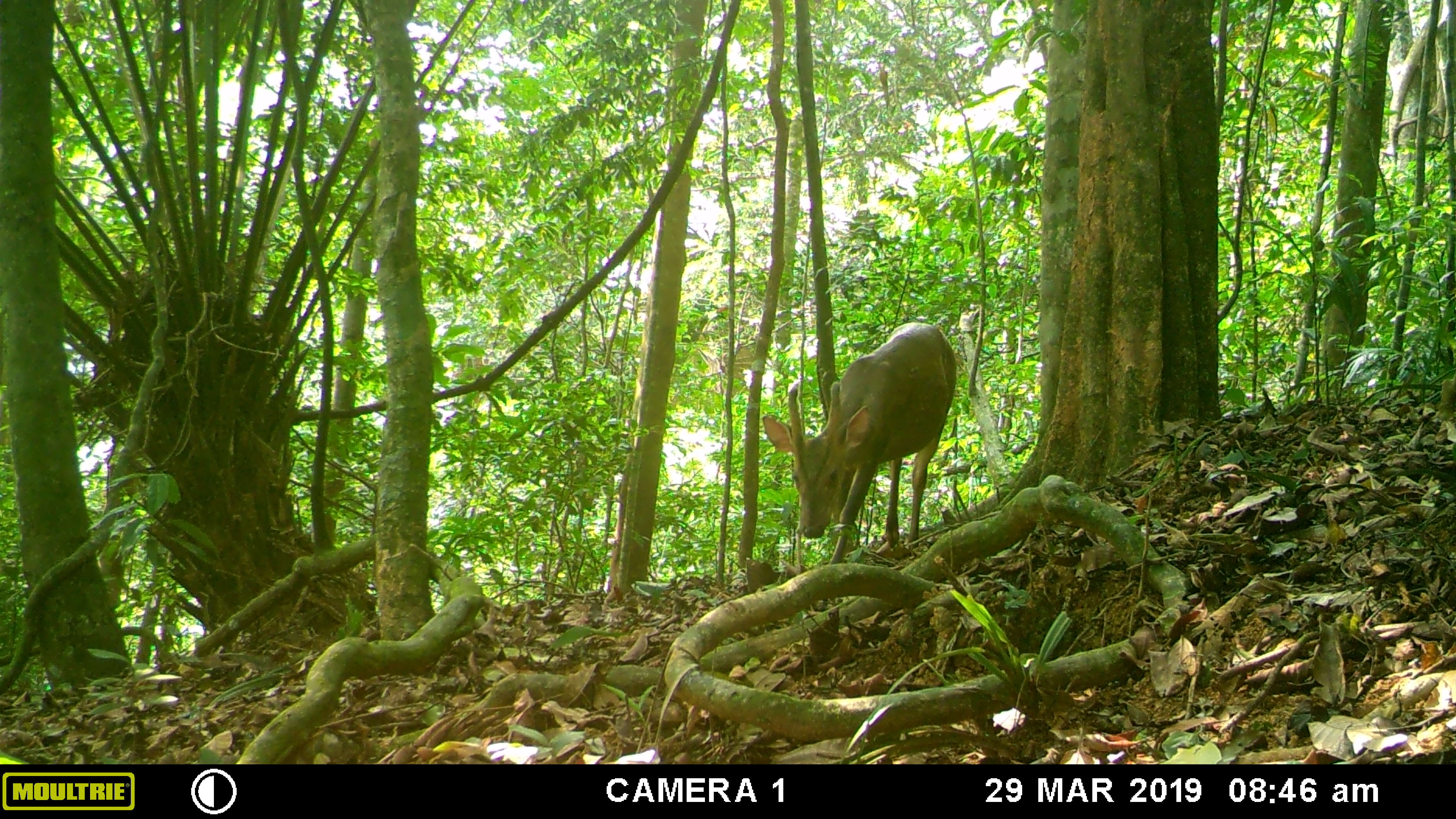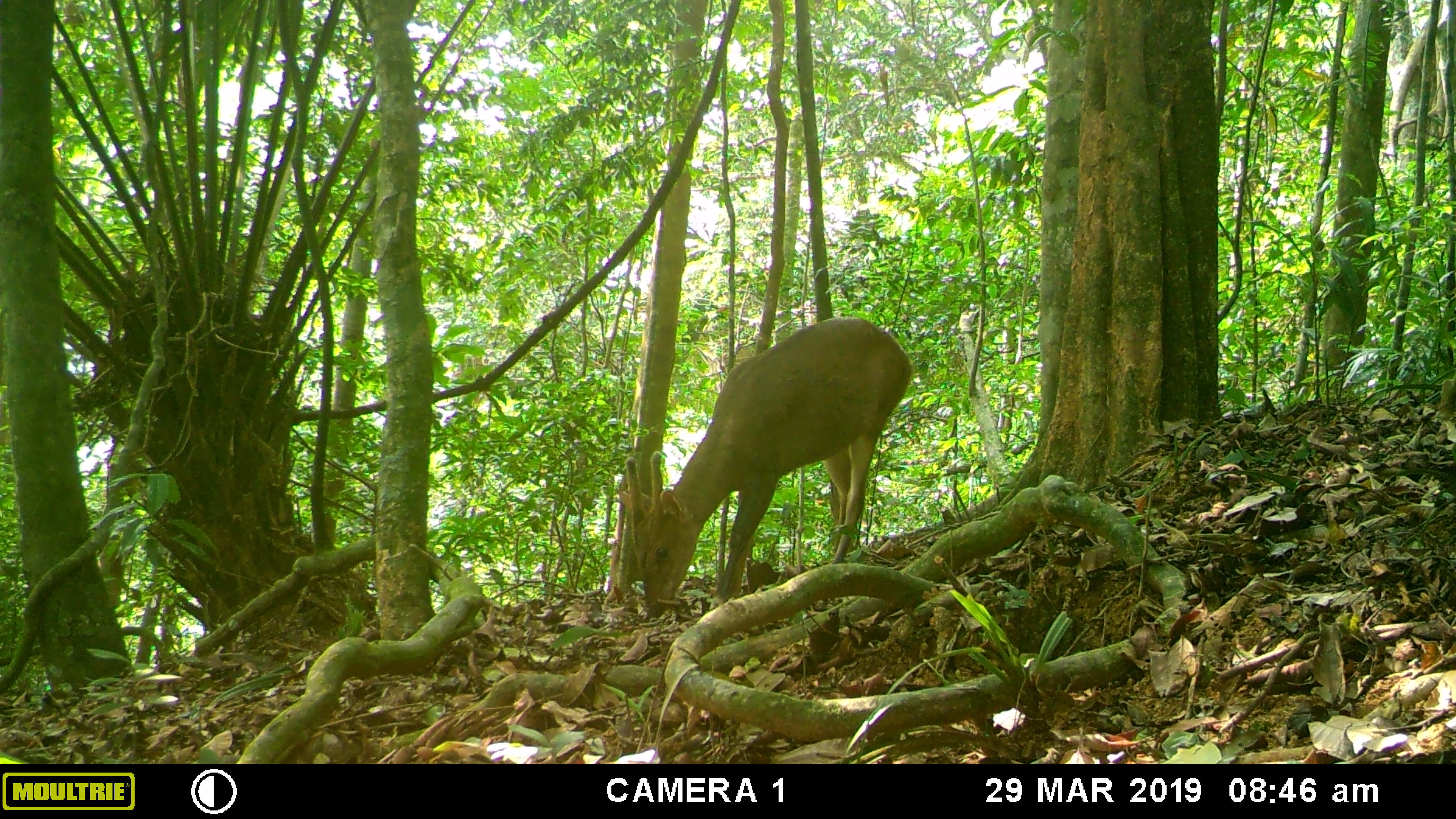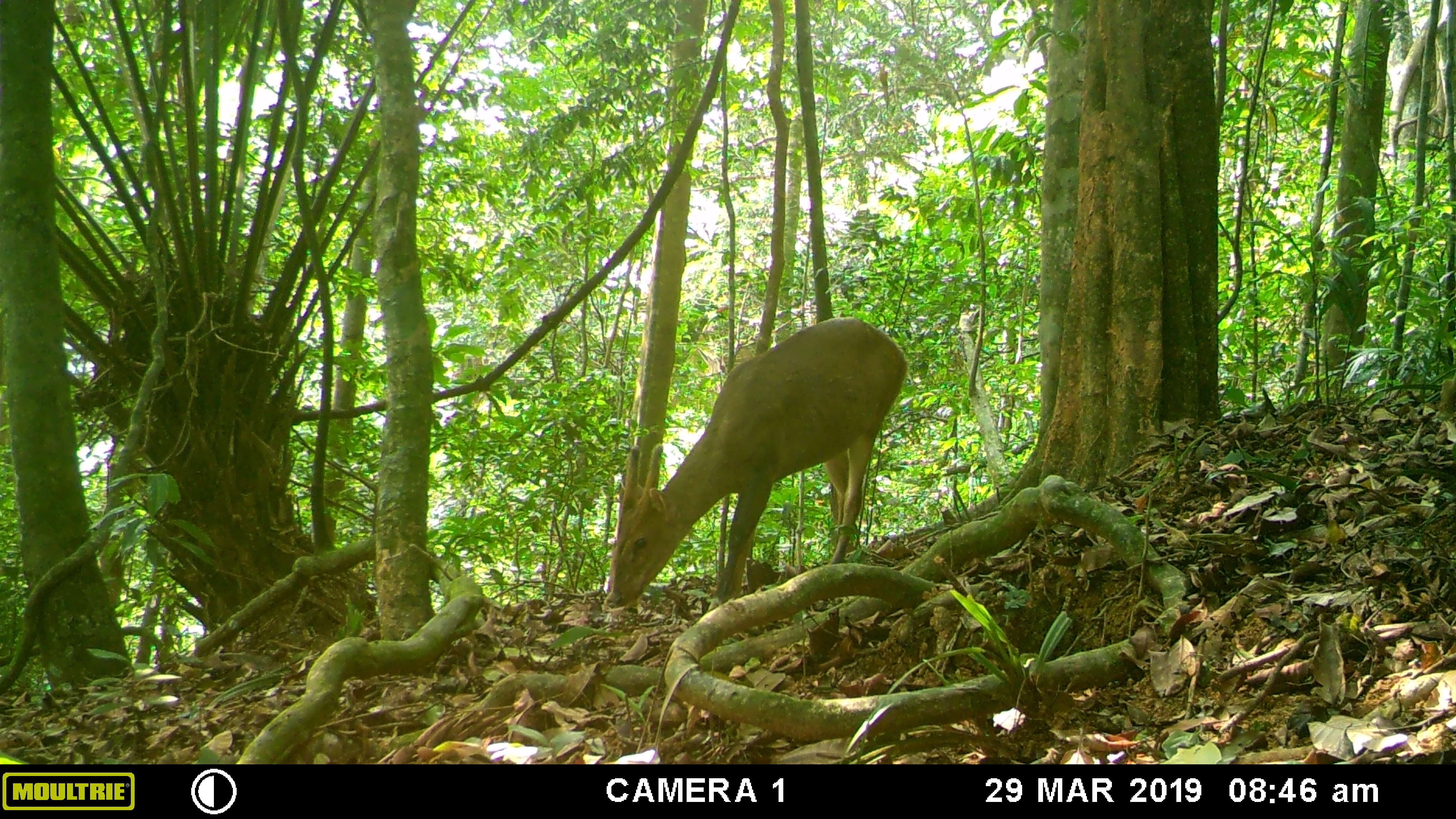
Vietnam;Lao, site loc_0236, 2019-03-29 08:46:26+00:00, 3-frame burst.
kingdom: Animalia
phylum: Chordata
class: Mammalia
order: Artiodactyla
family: Cervidae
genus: Muntiacus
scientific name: Muntiacus vuquangensis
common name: large-antlered muntjac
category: large antlered muntjac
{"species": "large antlered muntjac (large-antlered muntjac) (Muntiacus vuquangensis)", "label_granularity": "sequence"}